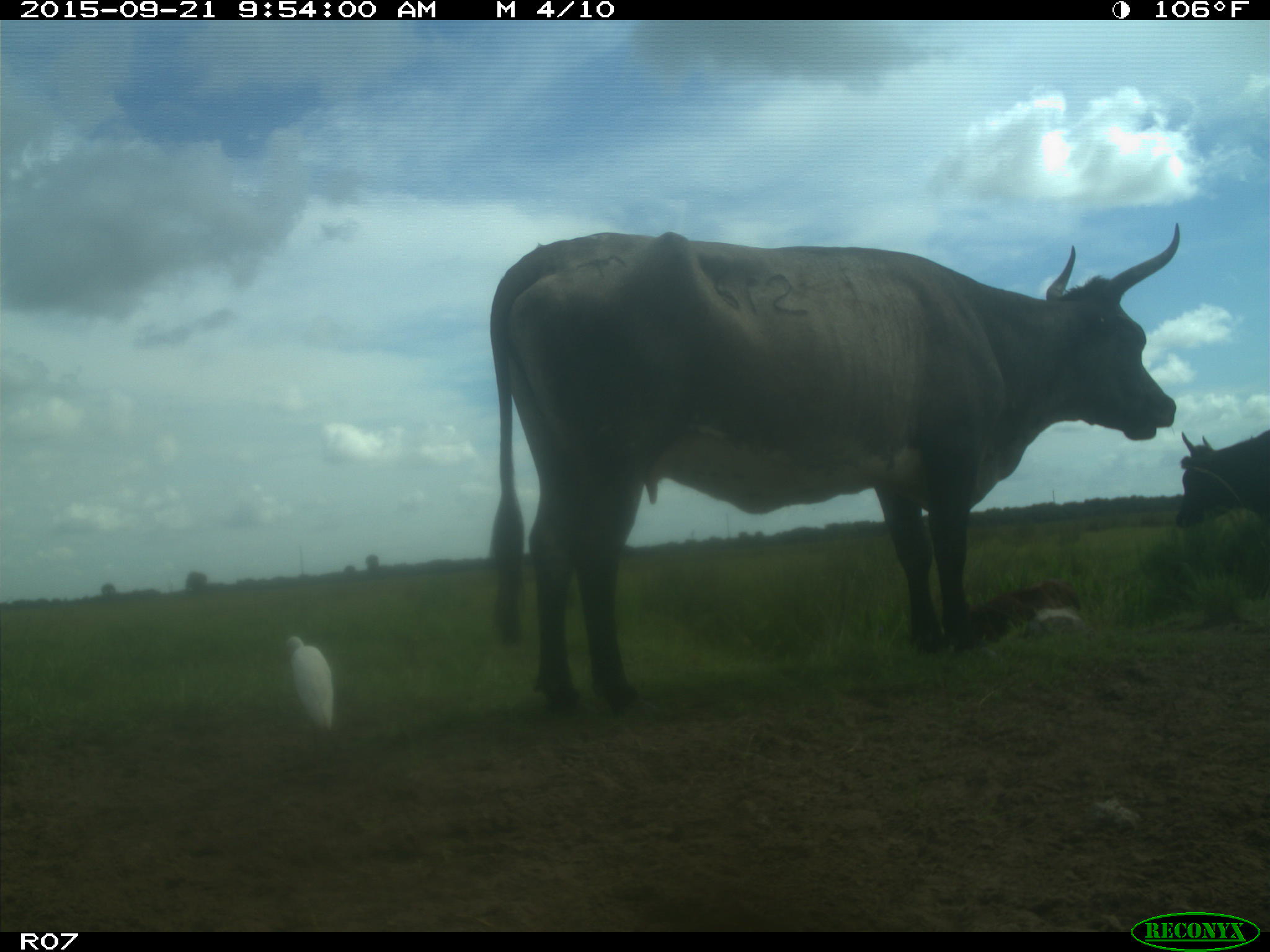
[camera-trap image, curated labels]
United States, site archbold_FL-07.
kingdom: Animalia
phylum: Chordata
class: Mammalia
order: Artiodactyla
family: Bovidae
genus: Bos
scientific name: Bos taurus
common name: domestic cow